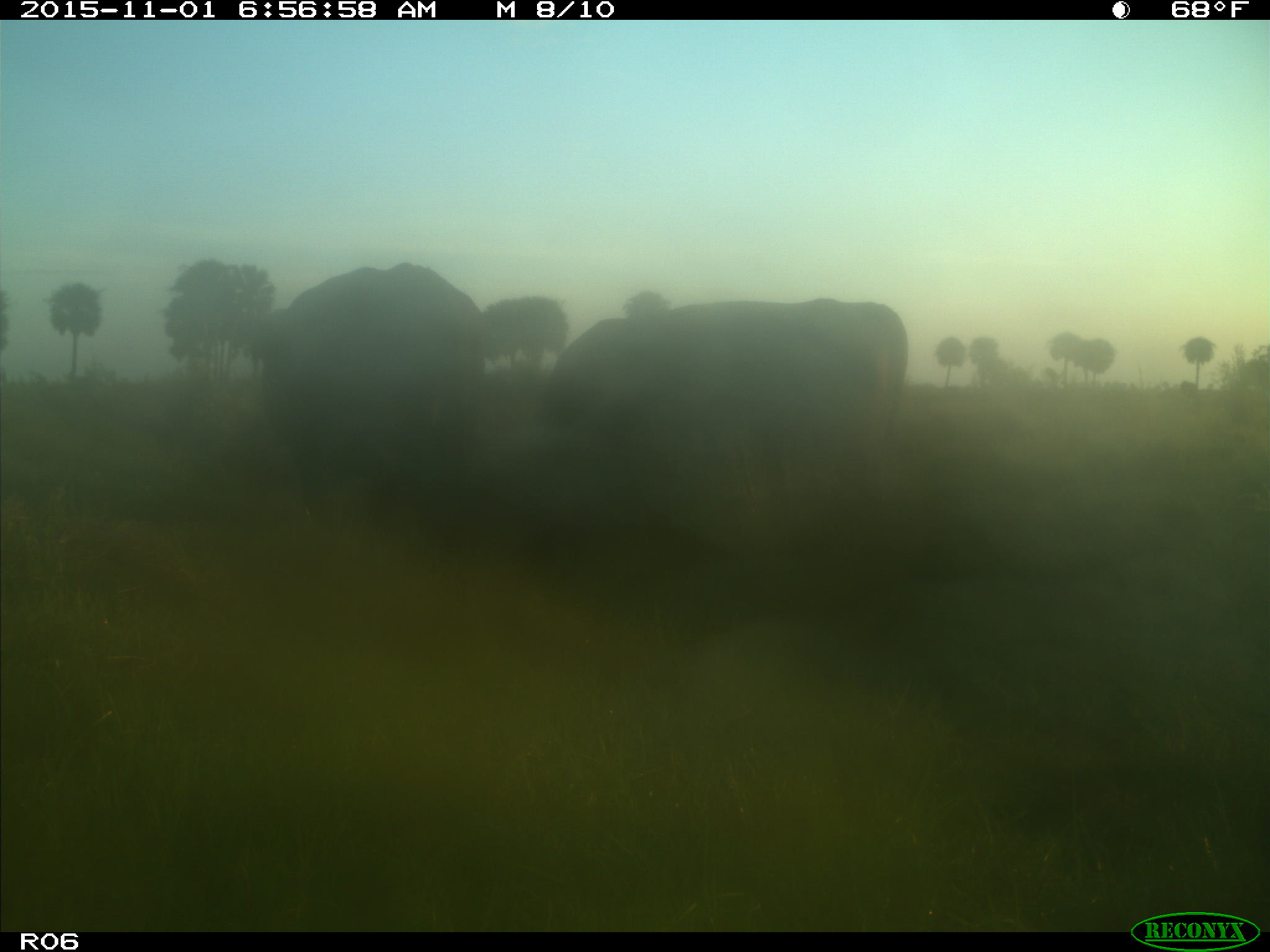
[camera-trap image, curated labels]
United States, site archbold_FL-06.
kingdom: Animalia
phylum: Chordata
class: Mammalia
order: Artiodactyla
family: Bovidae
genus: Bos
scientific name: Bos taurus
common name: domestic cow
Bos taurus (domestic cow).